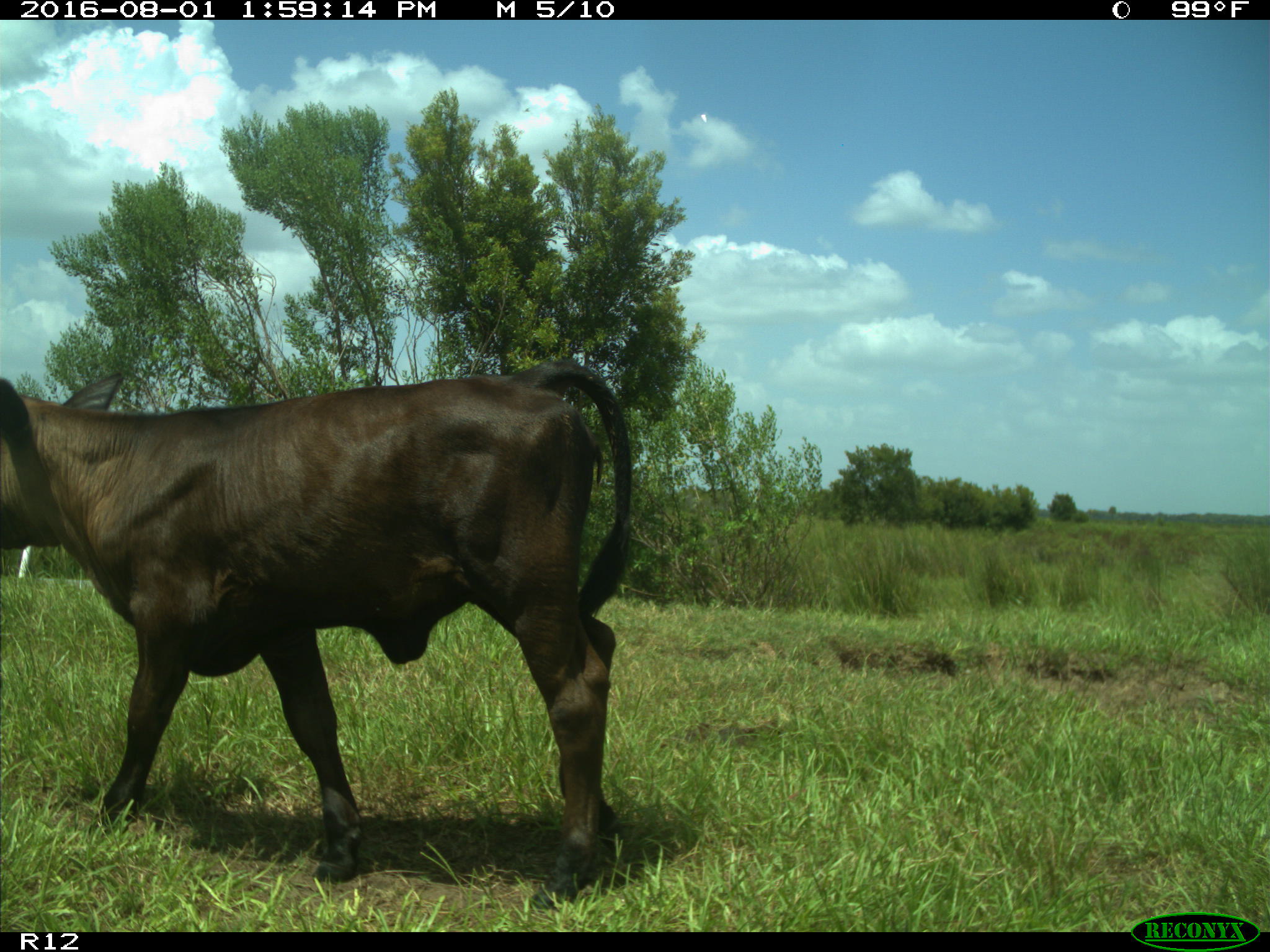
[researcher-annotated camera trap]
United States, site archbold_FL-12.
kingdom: Animalia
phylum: Chordata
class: Mammalia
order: Artiodactyla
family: Bovidae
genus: Bos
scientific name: Bos taurus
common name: domestic cow